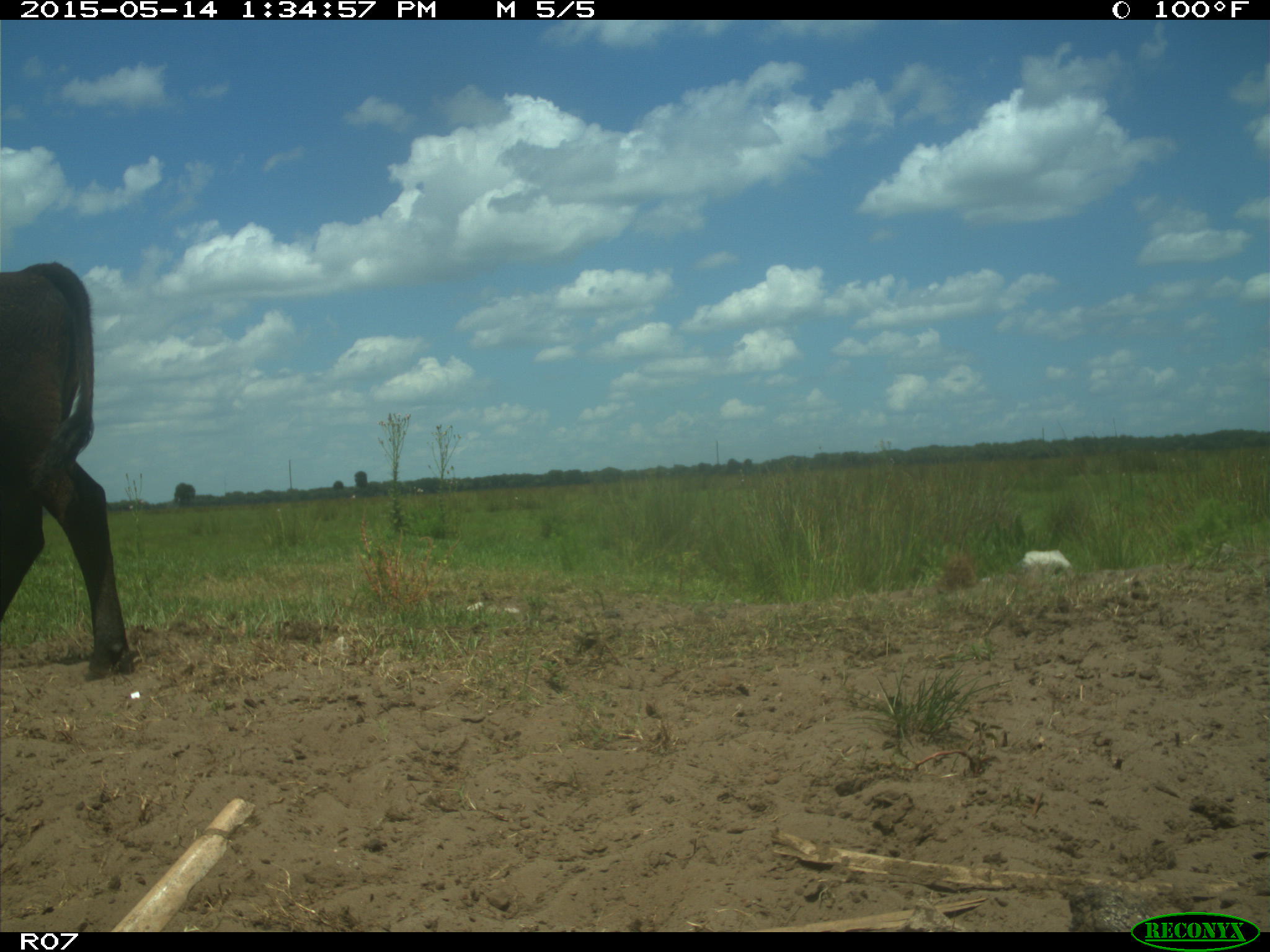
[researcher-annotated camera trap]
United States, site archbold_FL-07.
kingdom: Animalia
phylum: Chordata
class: Mammalia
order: Artiodactyla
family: Bovidae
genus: Bos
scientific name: Bos taurus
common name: domestic cow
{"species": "Bos taurus (domestic cow)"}